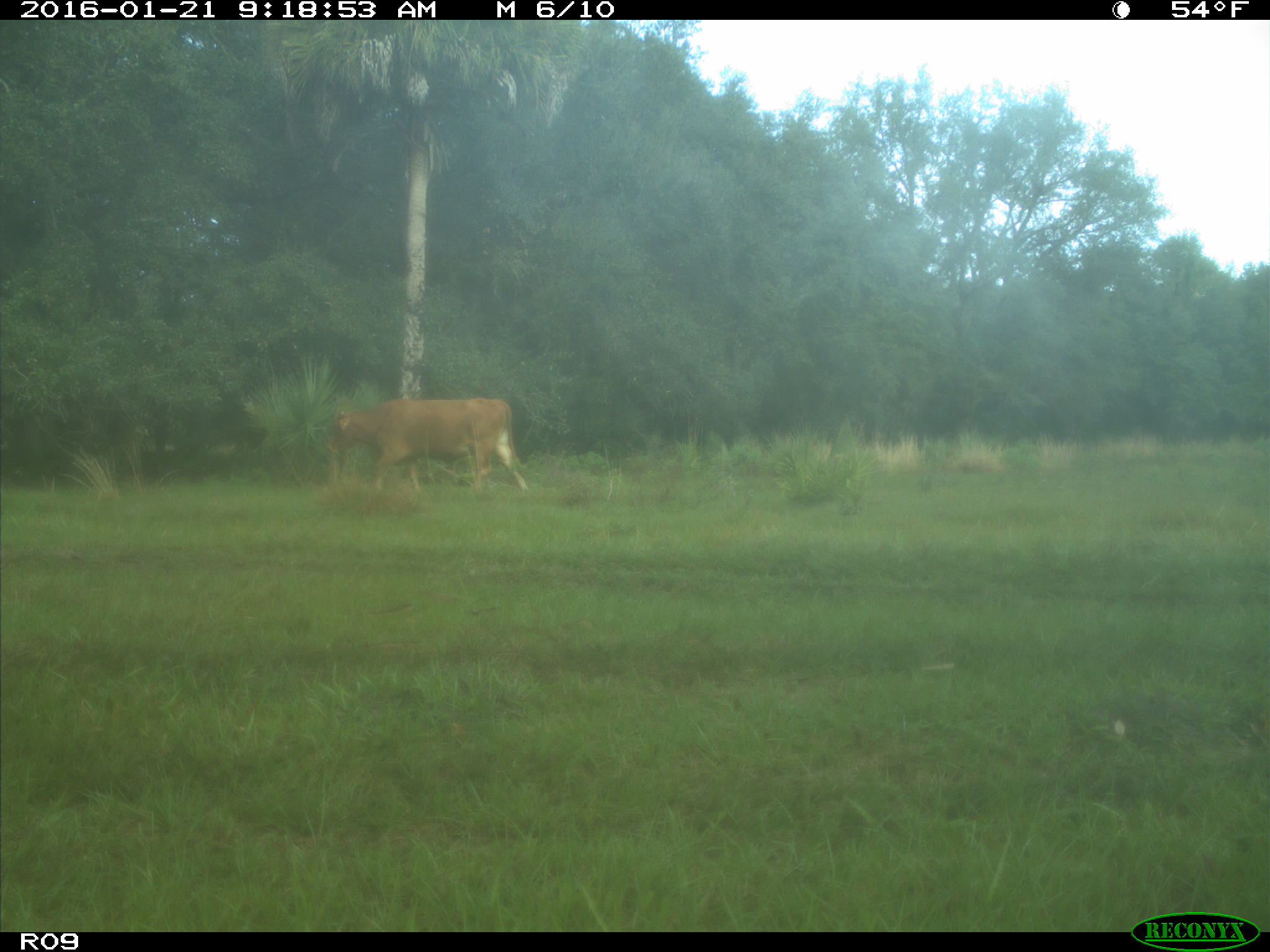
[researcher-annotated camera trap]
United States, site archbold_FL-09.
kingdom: Animalia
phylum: Chordata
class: Mammalia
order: Artiodactyla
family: Bovidae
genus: Bos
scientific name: Bos taurus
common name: domestic cow